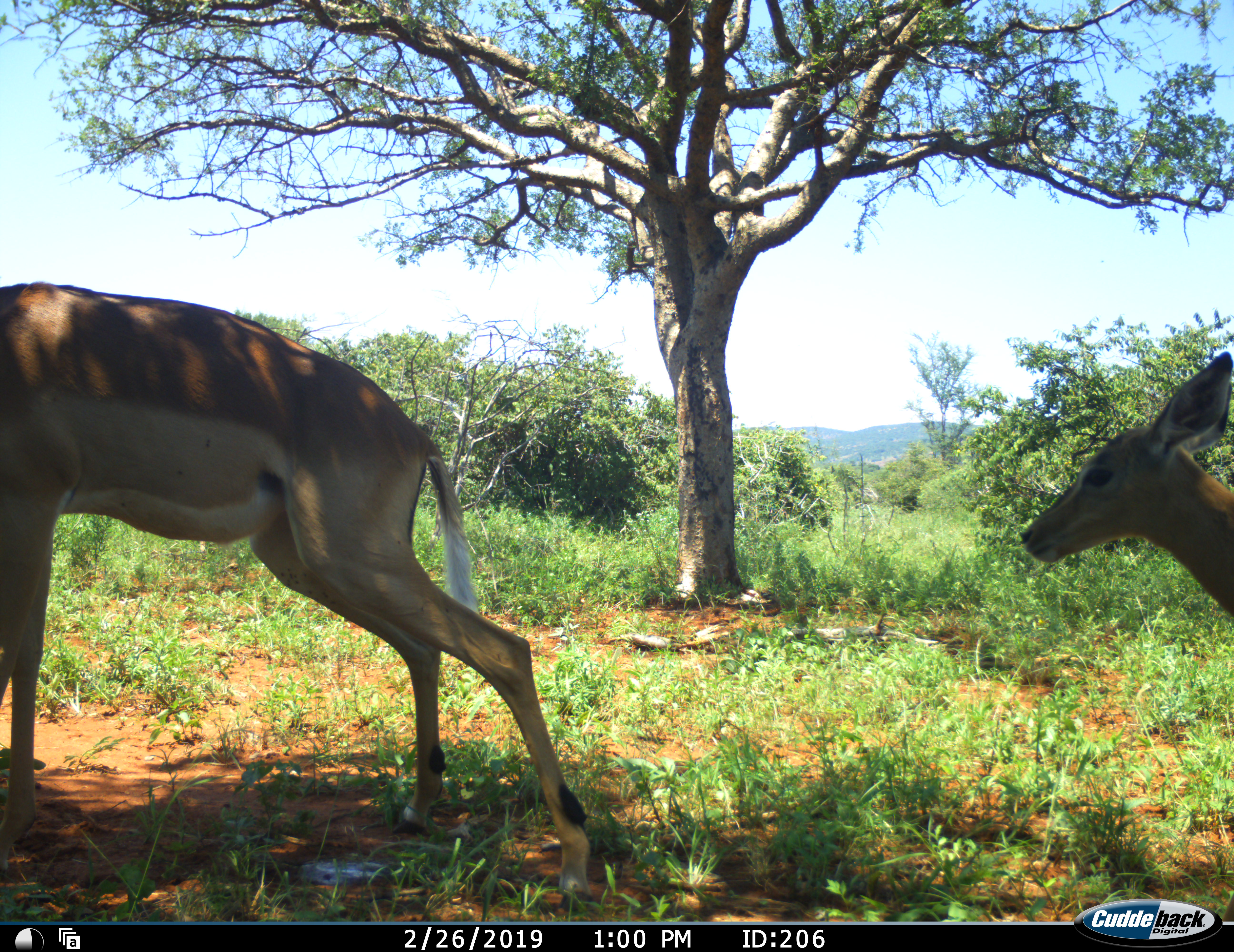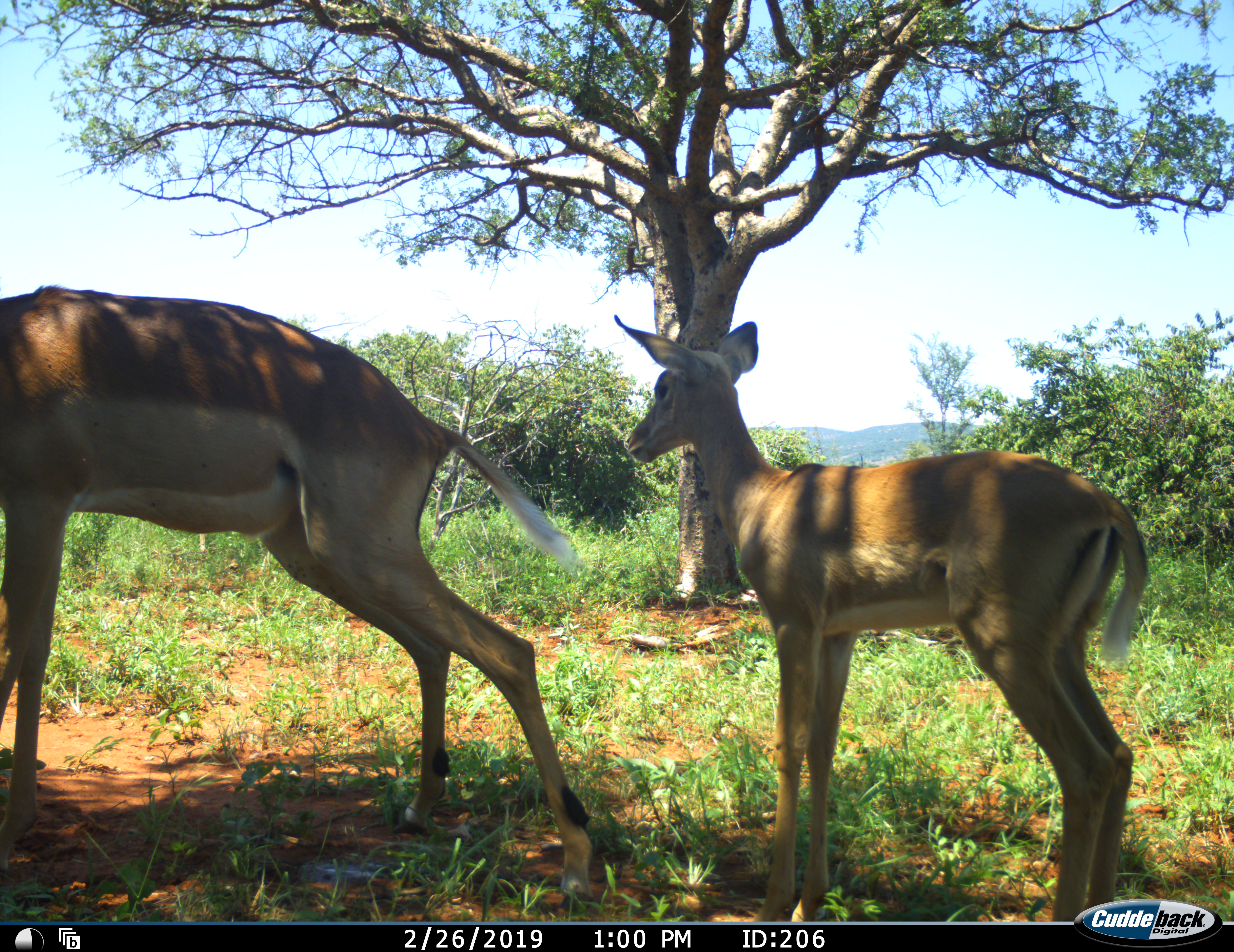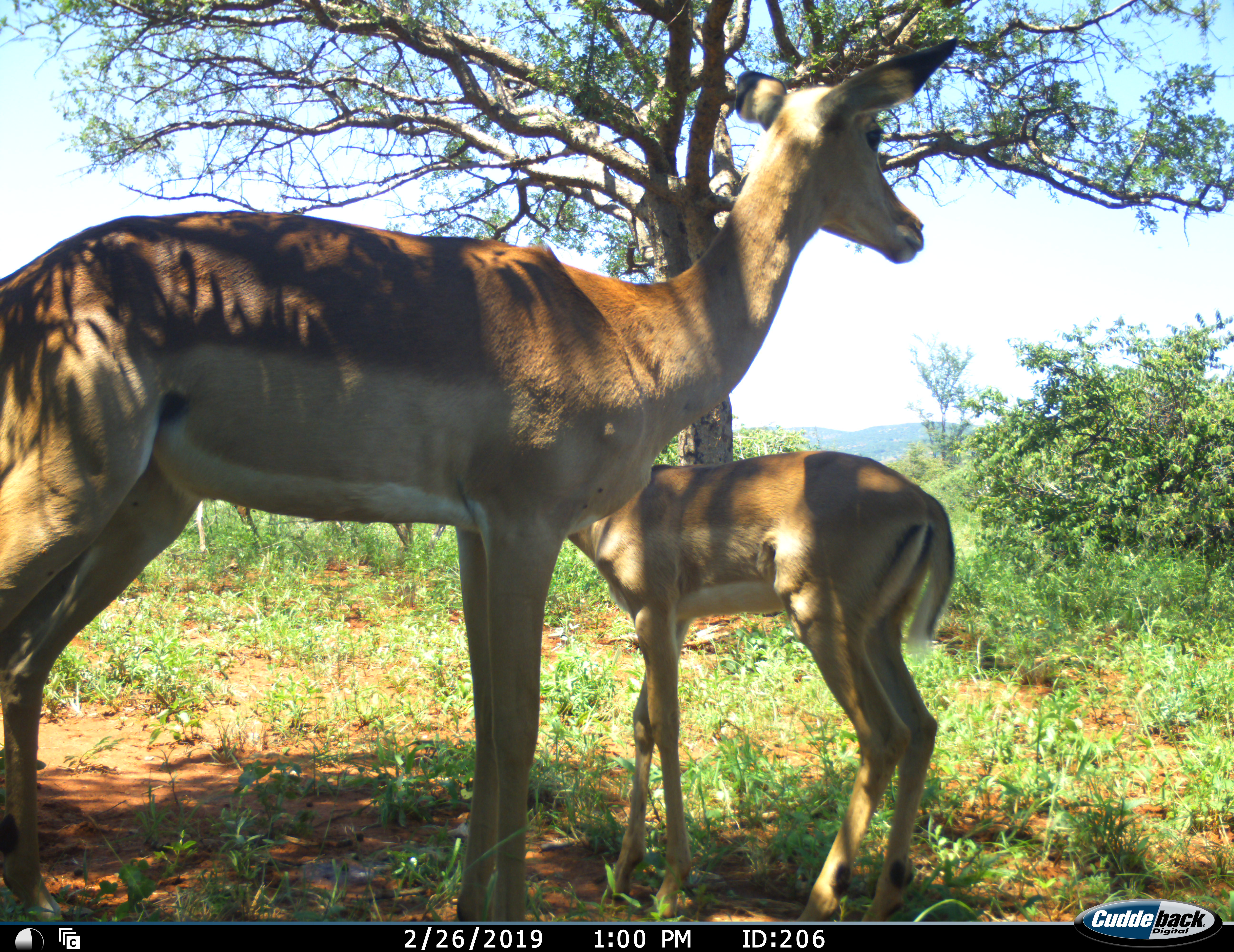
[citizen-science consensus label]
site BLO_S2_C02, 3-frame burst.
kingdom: Animalia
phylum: Chordata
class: Mammalia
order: Artiodactyla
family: Bovidae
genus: Aepyceros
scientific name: Aepyceros melampus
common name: impala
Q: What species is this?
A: Impala (Aepyceros melampus).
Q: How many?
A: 2.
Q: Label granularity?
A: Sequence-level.